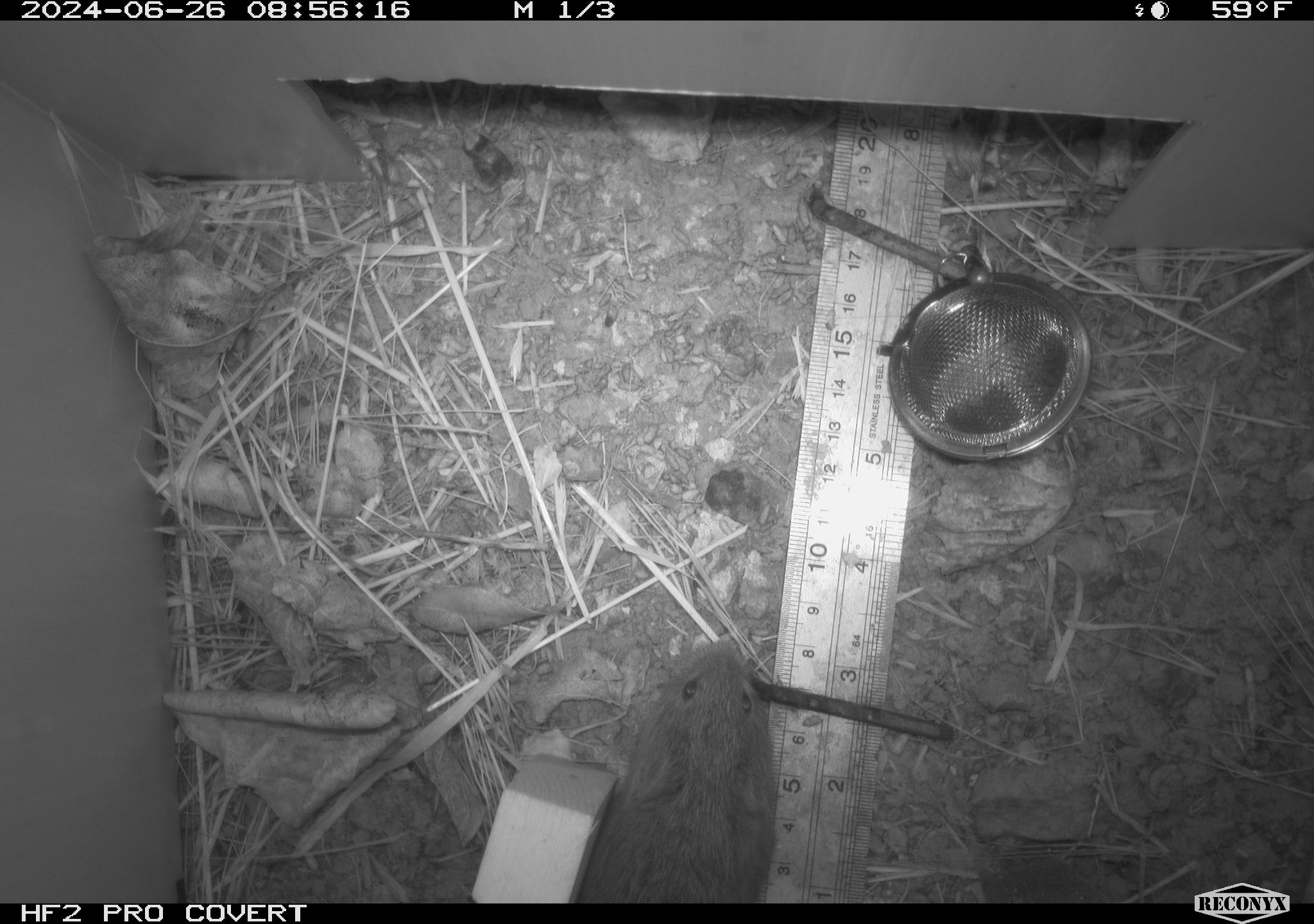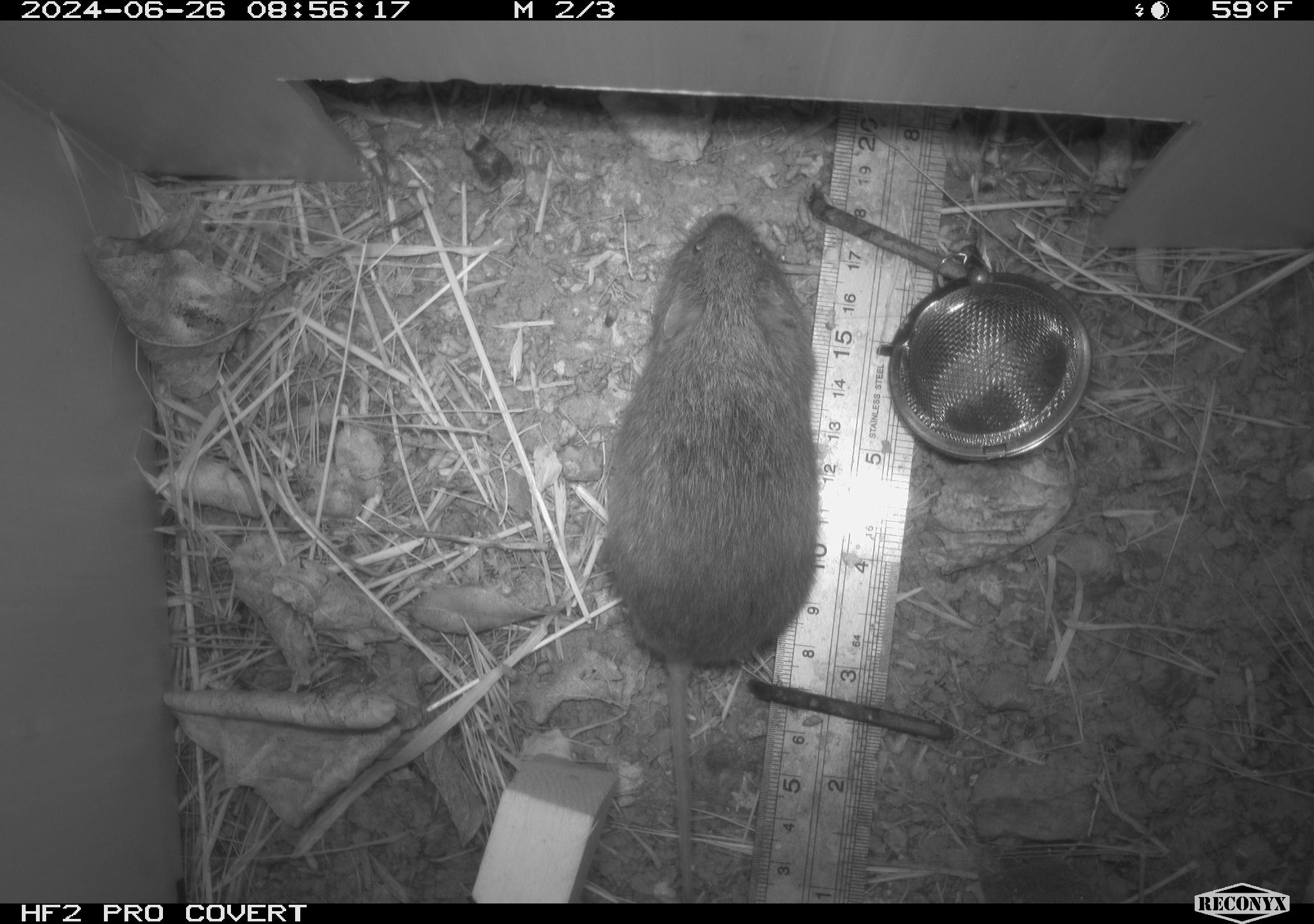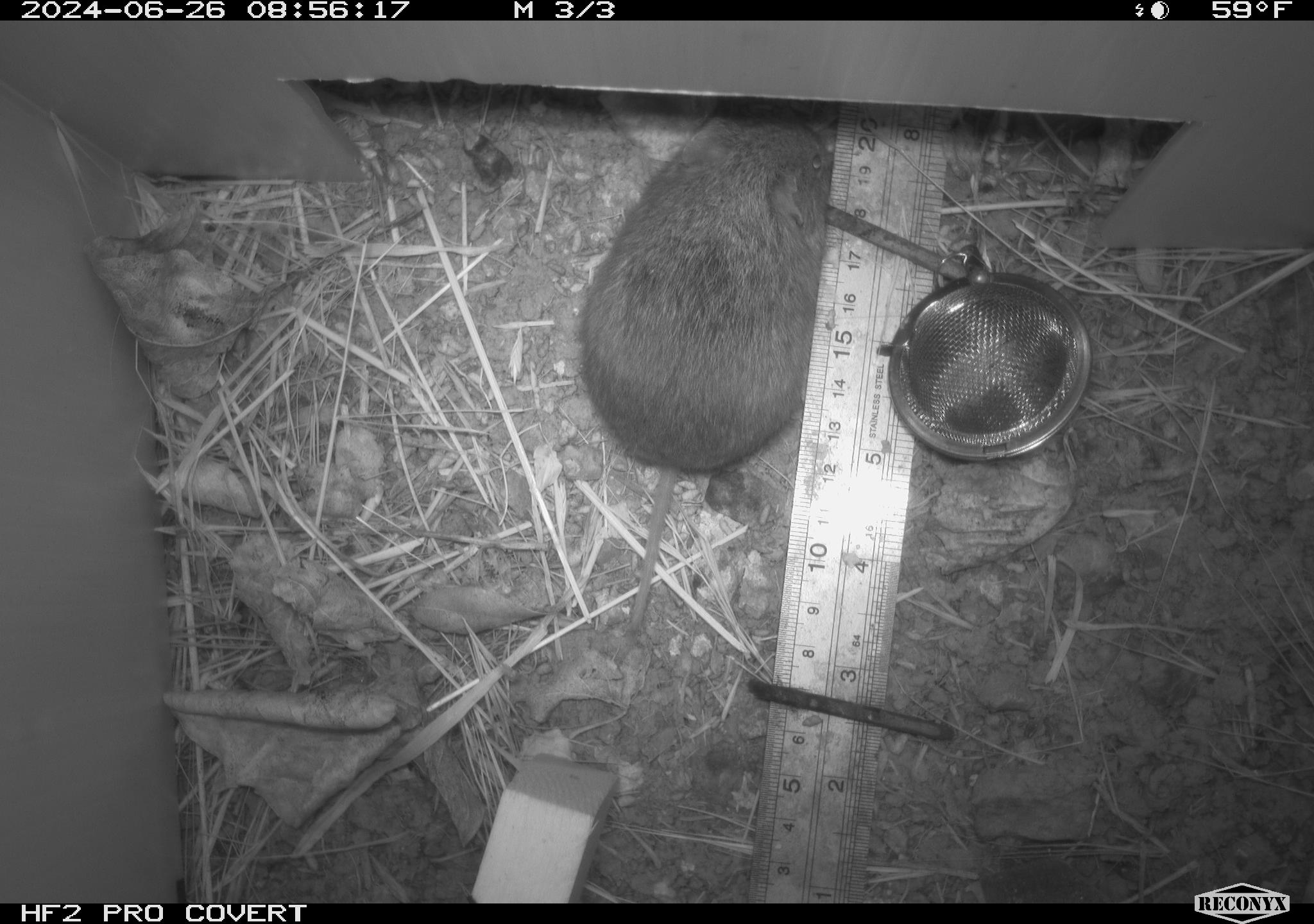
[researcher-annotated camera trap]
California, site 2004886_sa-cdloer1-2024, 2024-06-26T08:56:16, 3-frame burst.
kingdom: Animalia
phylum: Chordata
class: Mammalia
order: Rodentia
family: Cricetidae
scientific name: Arvicolinae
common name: voles, lemmings, and muskrats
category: arvicolinae subfamily